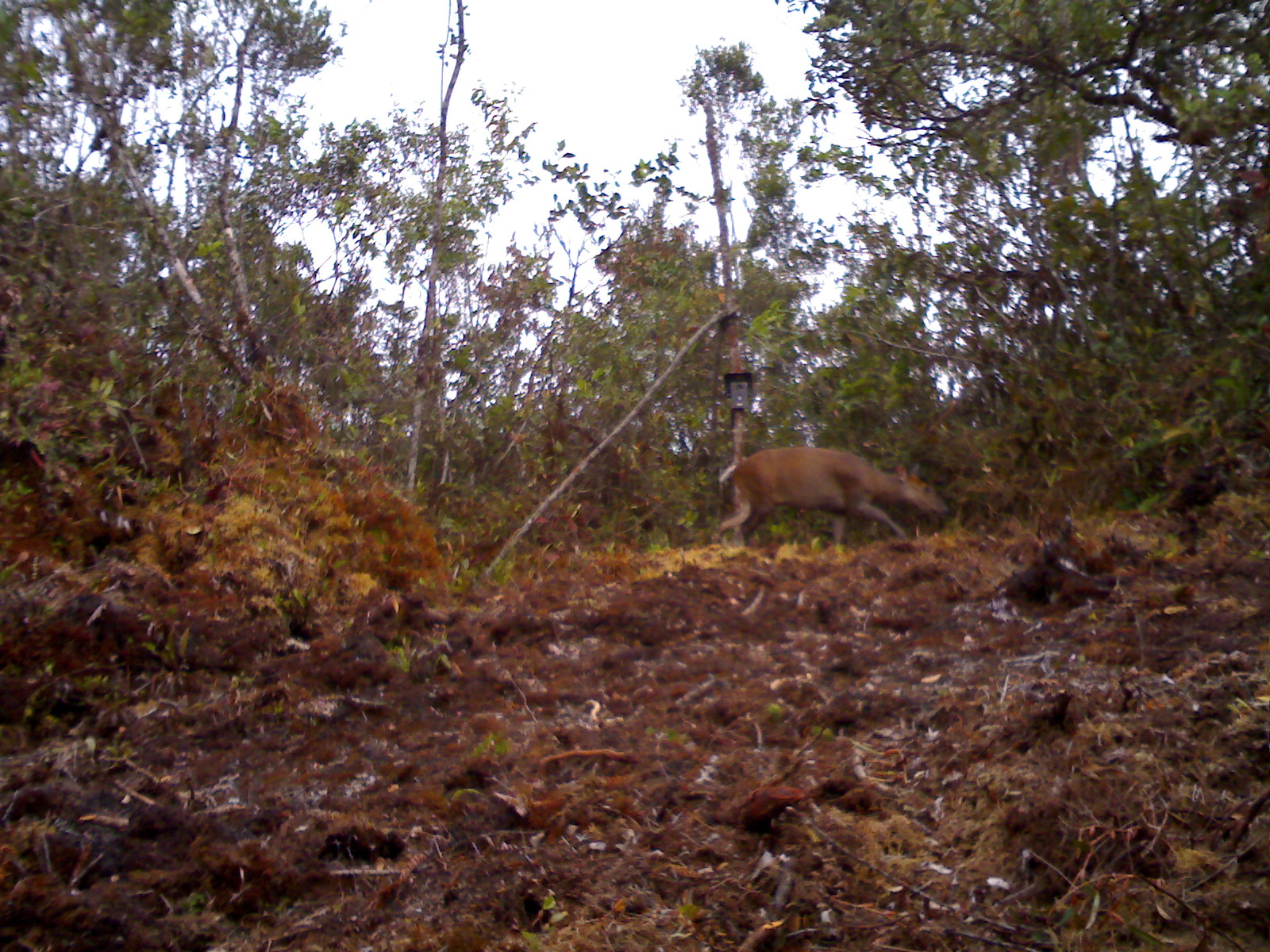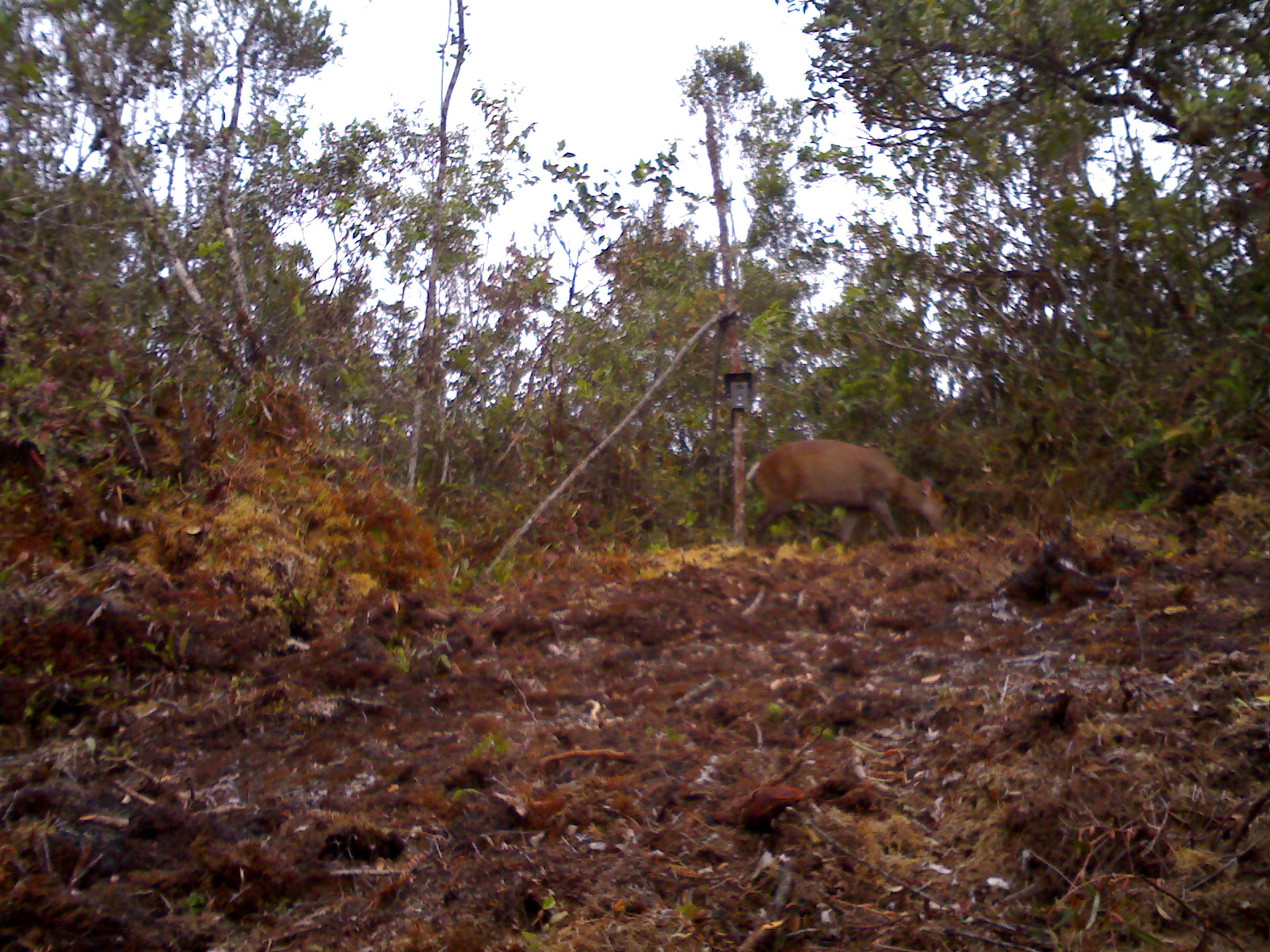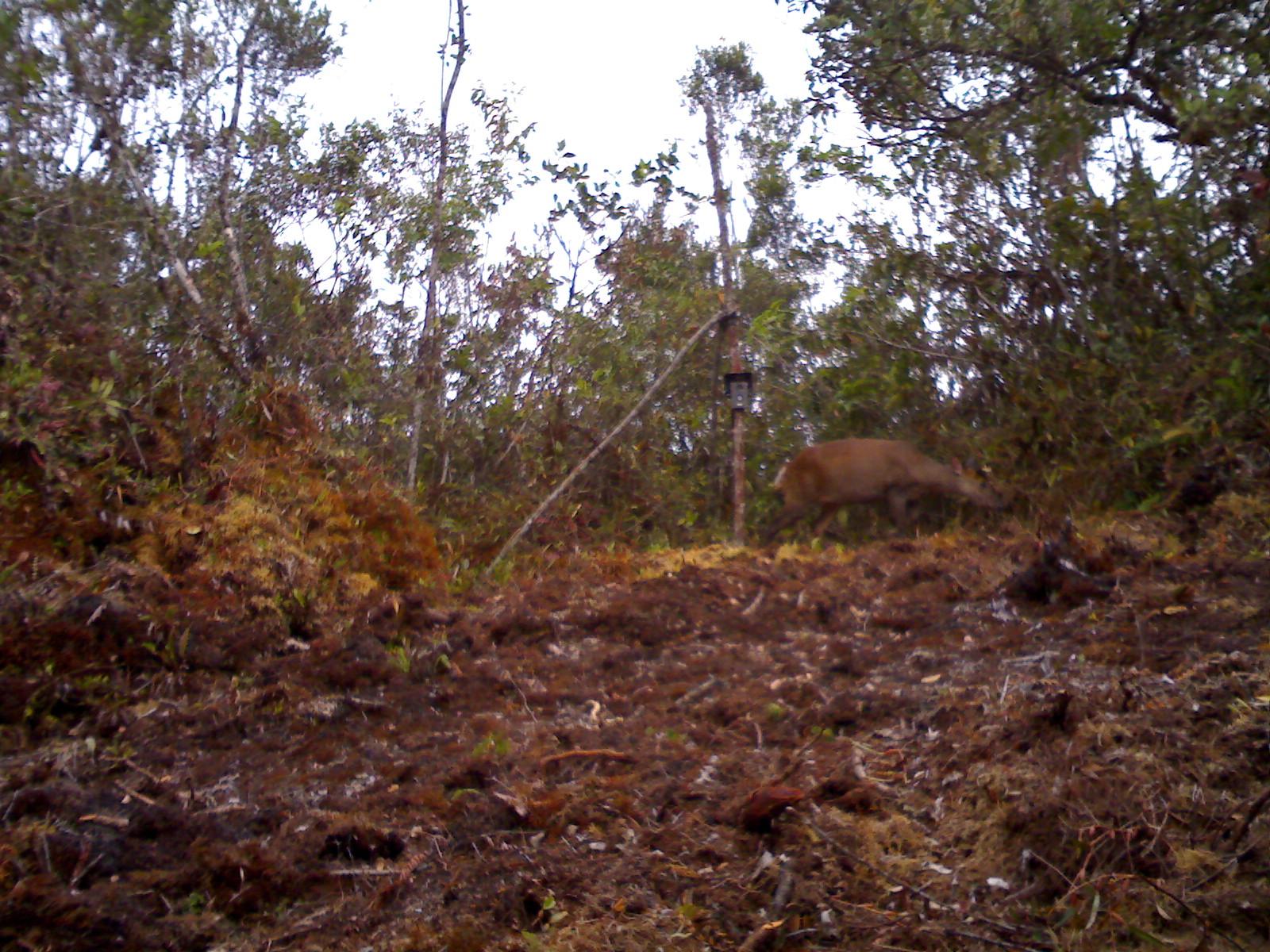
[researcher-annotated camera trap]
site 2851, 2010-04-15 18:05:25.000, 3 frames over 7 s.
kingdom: Animalia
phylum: Chordata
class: Mammalia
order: Artiodactyla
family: Cervidae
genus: Muntiacus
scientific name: Muntiacus muntjak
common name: southern red muntjac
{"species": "Muntiacus muntjak (southern red muntjac)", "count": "1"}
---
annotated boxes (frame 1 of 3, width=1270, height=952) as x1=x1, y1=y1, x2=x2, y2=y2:
muntiacus muntjak: x1=710, y1=445, x2=949, y2=544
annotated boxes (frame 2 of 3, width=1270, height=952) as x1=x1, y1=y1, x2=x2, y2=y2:
muntiacus muntjak: x1=743, y1=438, x2=956, y2=547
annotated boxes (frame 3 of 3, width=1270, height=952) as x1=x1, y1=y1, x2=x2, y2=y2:
muntiacus muntjak: x1=756, y1=436, x2=1003, y2=546